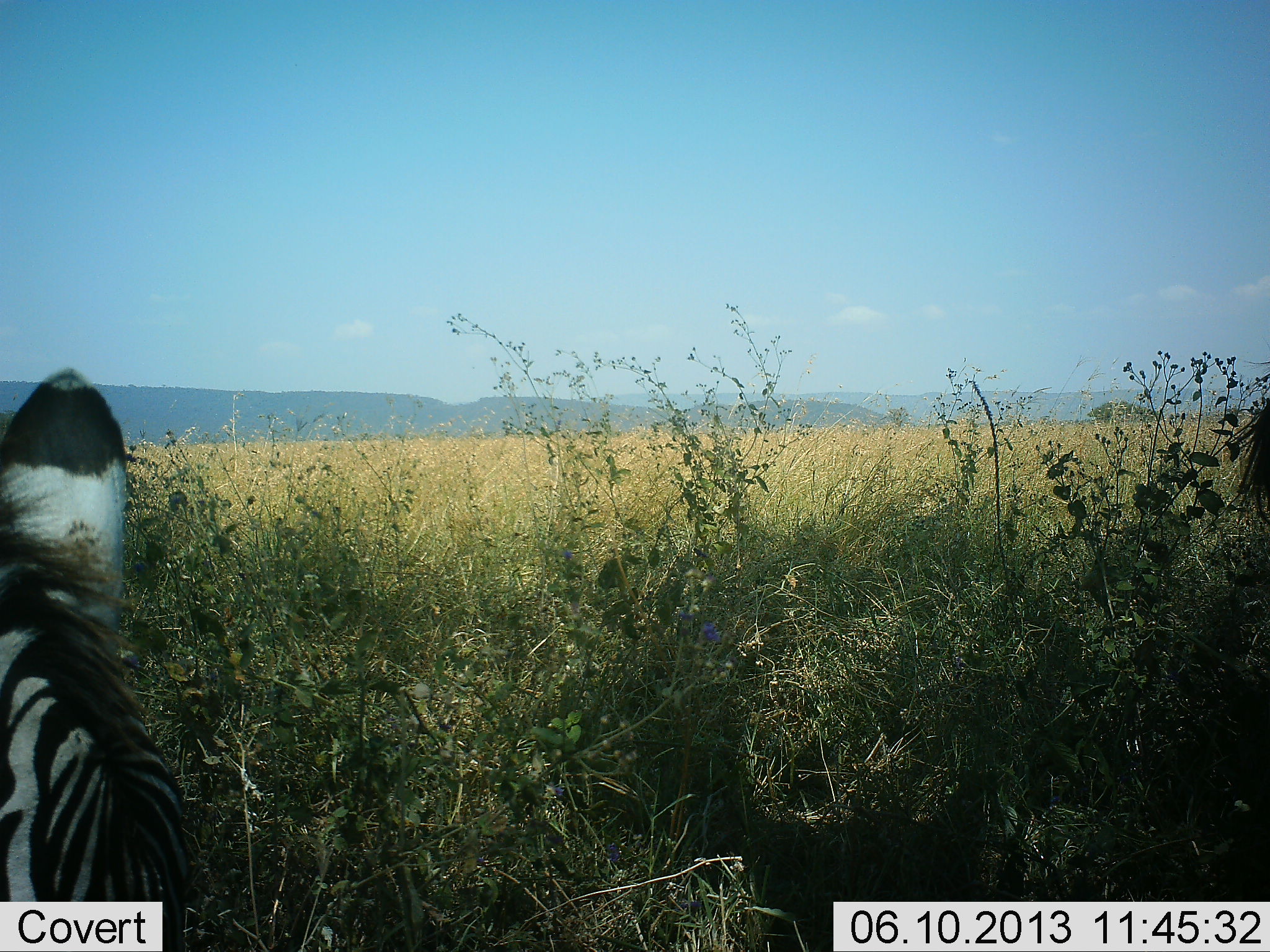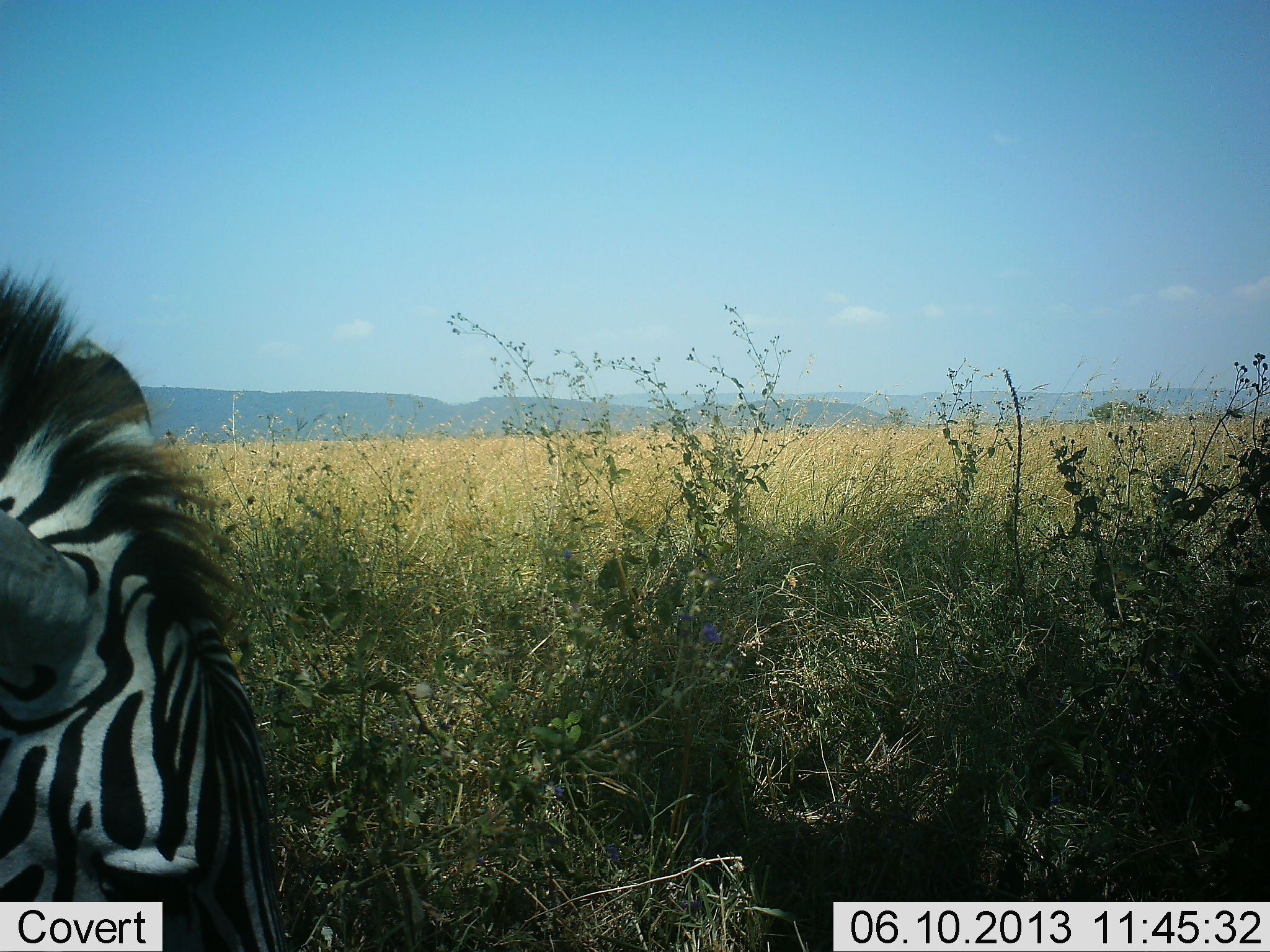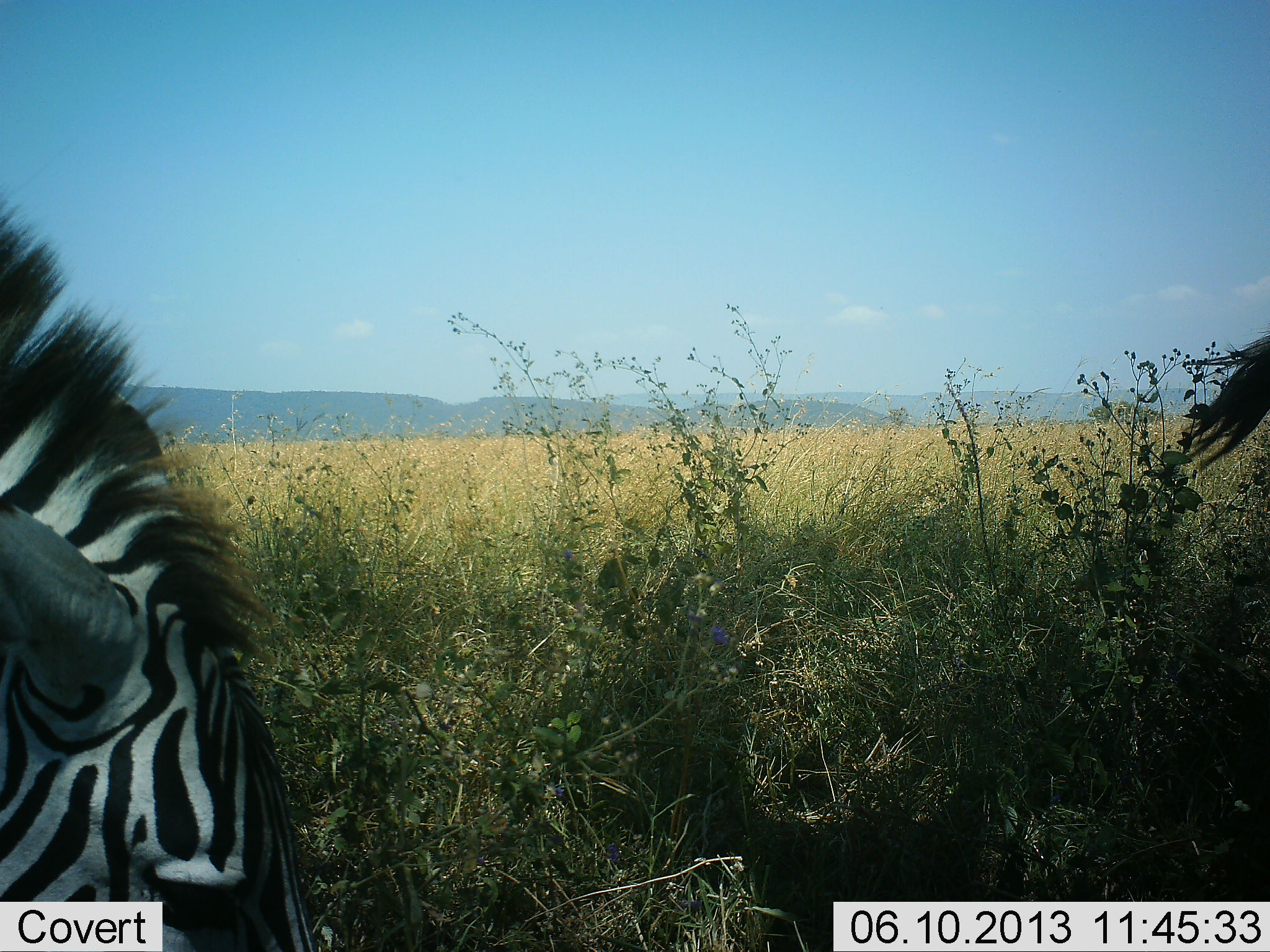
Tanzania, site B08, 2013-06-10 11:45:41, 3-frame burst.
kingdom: Animalia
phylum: Chordata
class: Mammalia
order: Perissodactyla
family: Equidae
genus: Equus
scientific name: Equus quagga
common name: plains zebra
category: zebra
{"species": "zebra (plains zebra) (Equus quagga)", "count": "1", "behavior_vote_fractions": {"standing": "58%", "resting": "8%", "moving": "15%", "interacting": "0%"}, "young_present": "0%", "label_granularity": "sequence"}